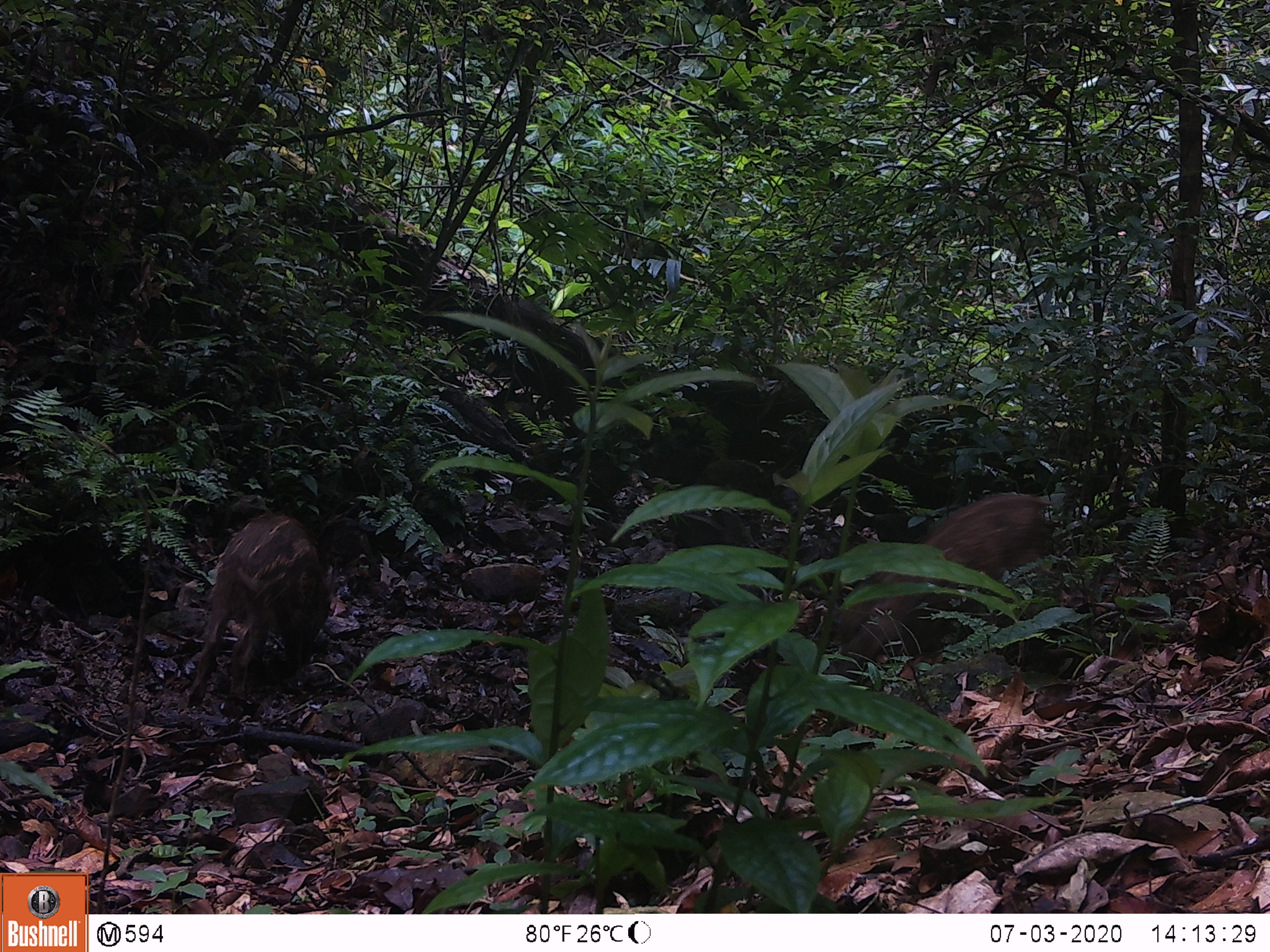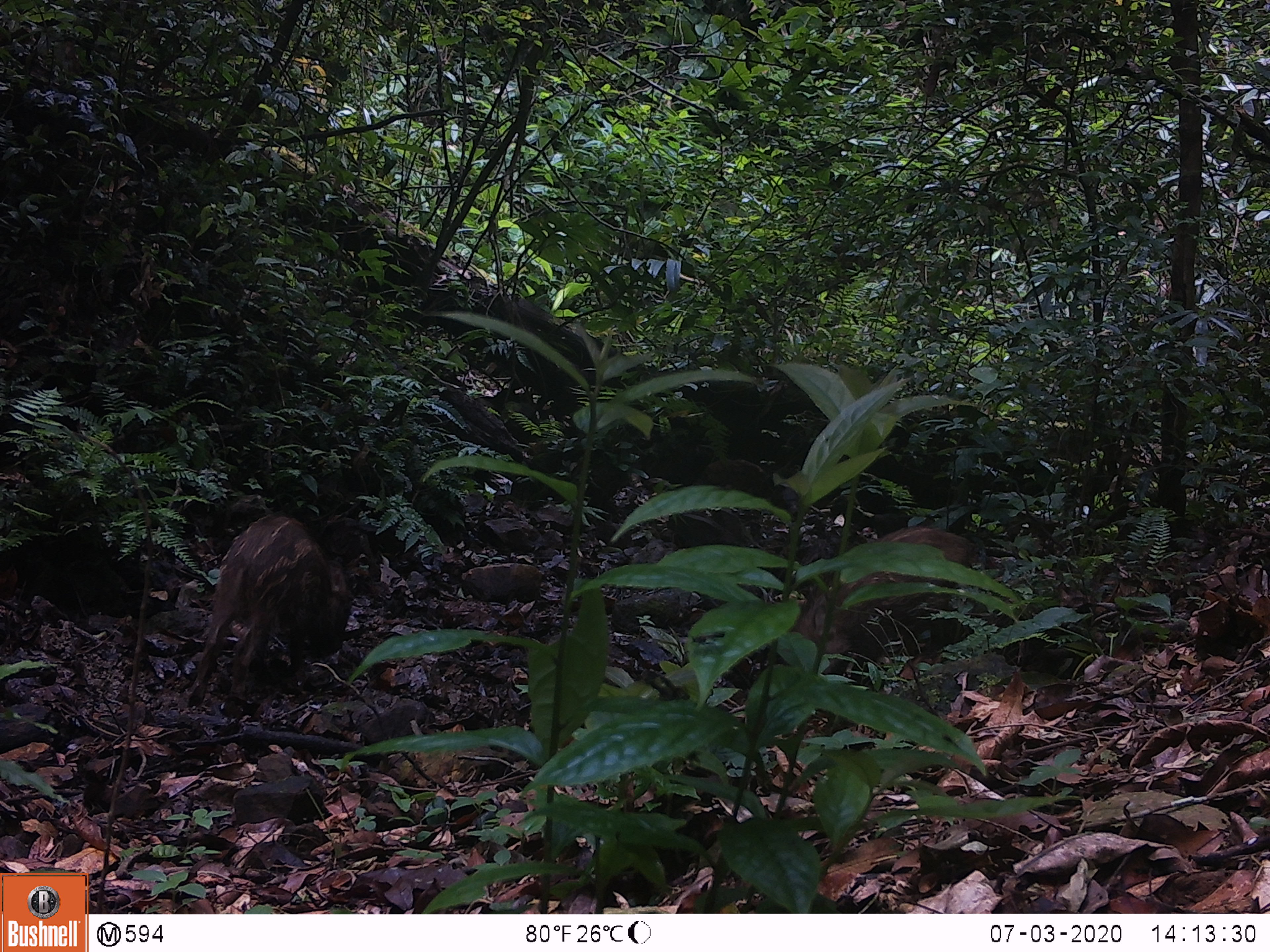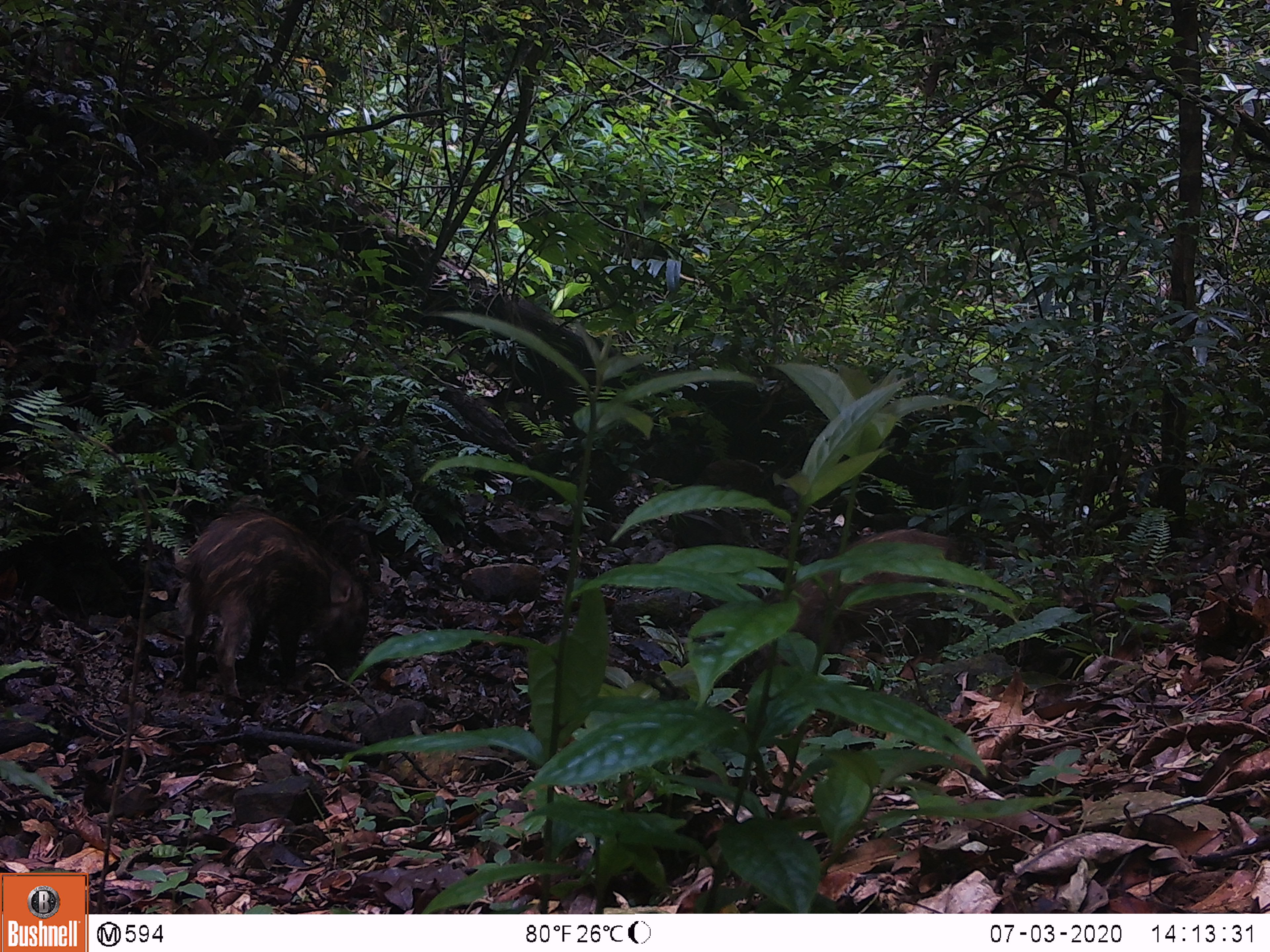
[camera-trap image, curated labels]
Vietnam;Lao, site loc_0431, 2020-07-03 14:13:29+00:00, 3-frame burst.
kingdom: Animalia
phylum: Chordata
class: Mammalia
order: Artiodactyla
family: Suidae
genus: Sus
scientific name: Sus scrofa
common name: eurasian wild pig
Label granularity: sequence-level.